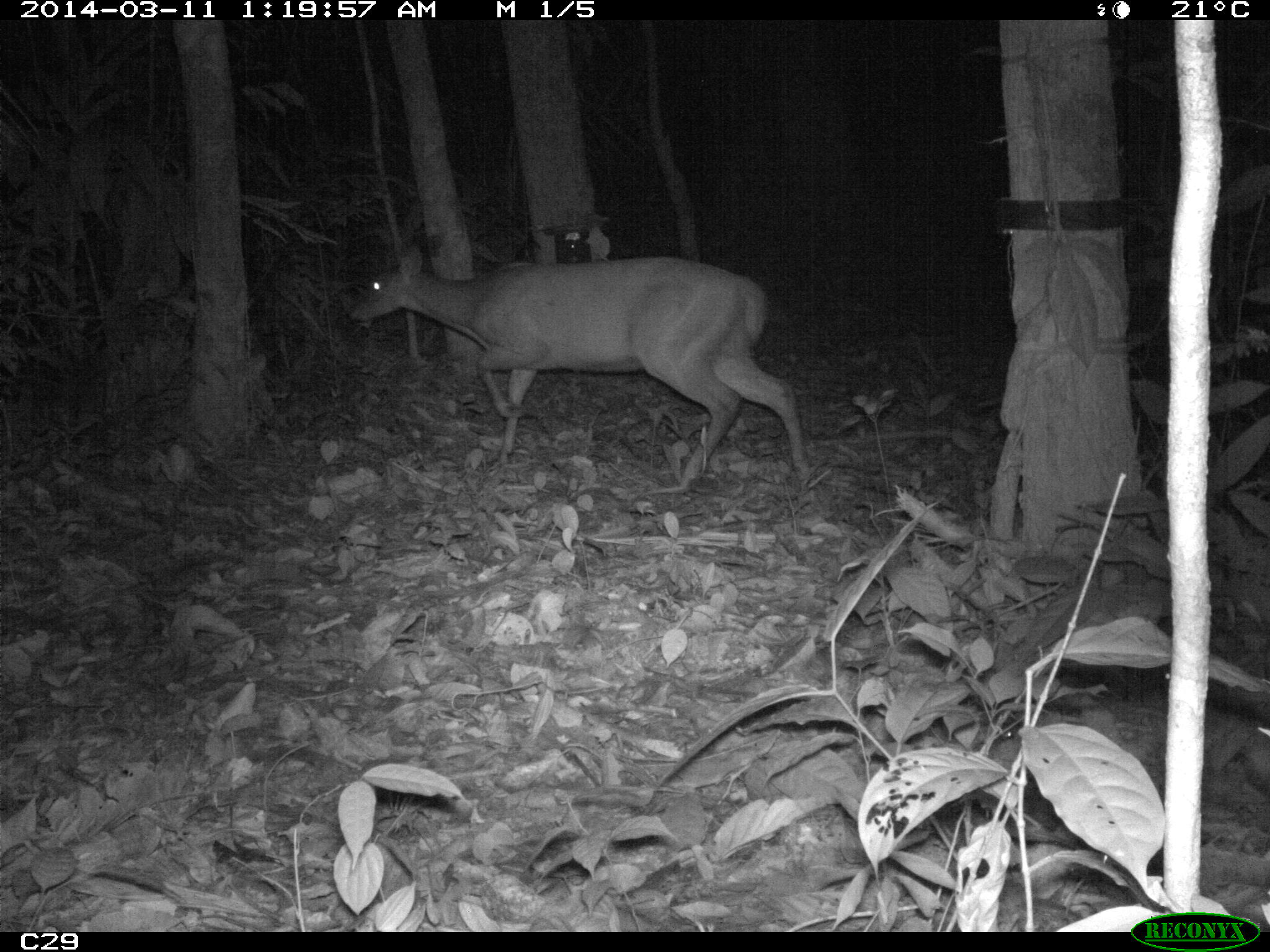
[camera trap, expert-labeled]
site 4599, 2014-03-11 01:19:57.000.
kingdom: Animalia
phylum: Chordata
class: Mammalia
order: Artiodactyla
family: Cervidae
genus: Mazama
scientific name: Mazama americana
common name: red brocket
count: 1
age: adult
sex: female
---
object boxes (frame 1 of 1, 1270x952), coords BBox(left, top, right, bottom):
mazama americana: BBox(347, 241, 811, 495)